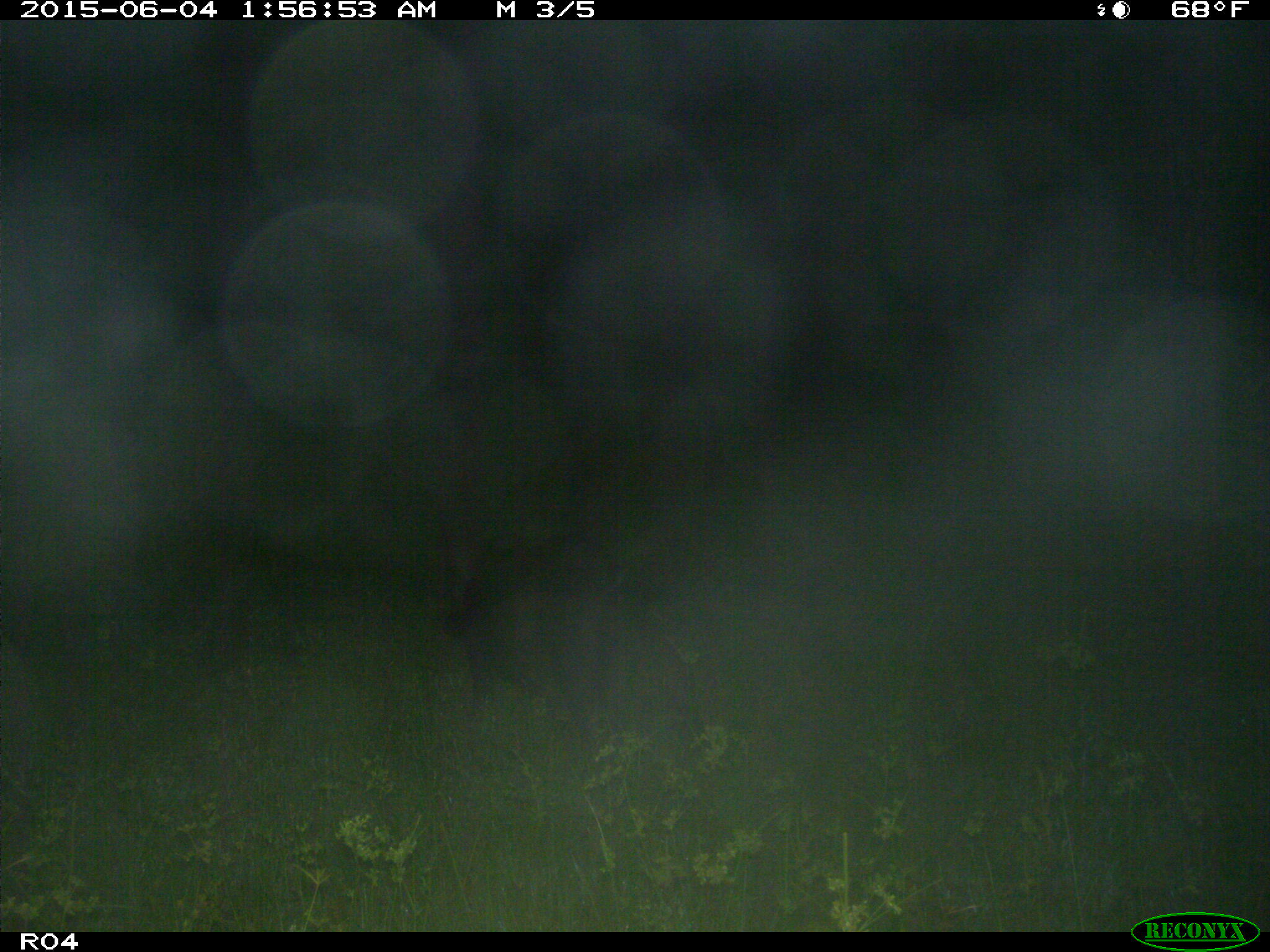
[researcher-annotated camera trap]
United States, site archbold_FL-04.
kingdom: Animalia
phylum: Chordata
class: Mammalia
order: Artiodactyla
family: Suidae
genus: Sus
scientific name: Sus scrofa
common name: wild boar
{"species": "Sus scrofa (wild boar)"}